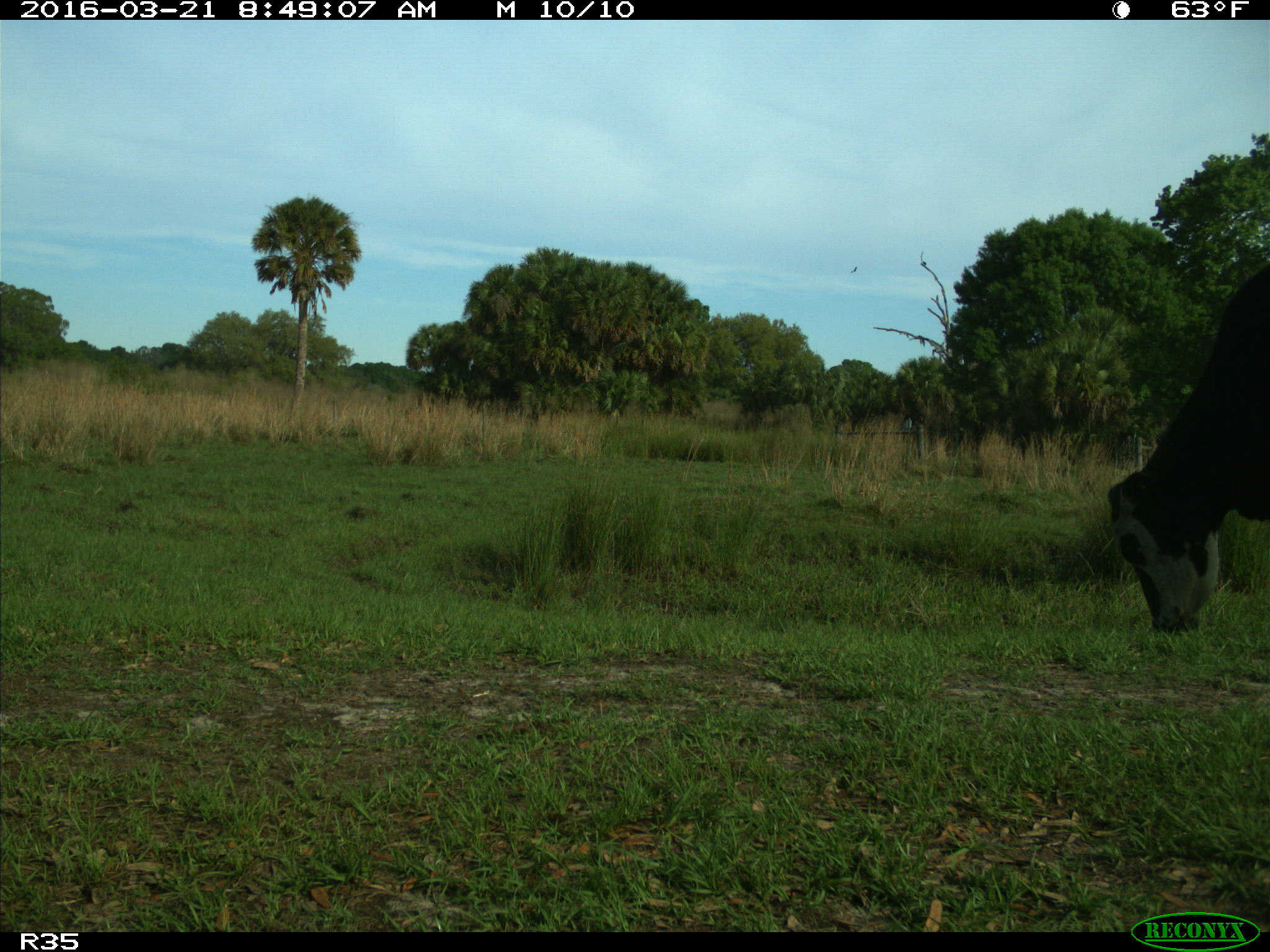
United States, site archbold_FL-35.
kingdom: Animalia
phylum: Chordata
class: Mammalia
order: Artiodactyla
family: Bovidae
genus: Bos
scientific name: Bos taurus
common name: domestic cow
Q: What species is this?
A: Bos taurus (domestic cow).